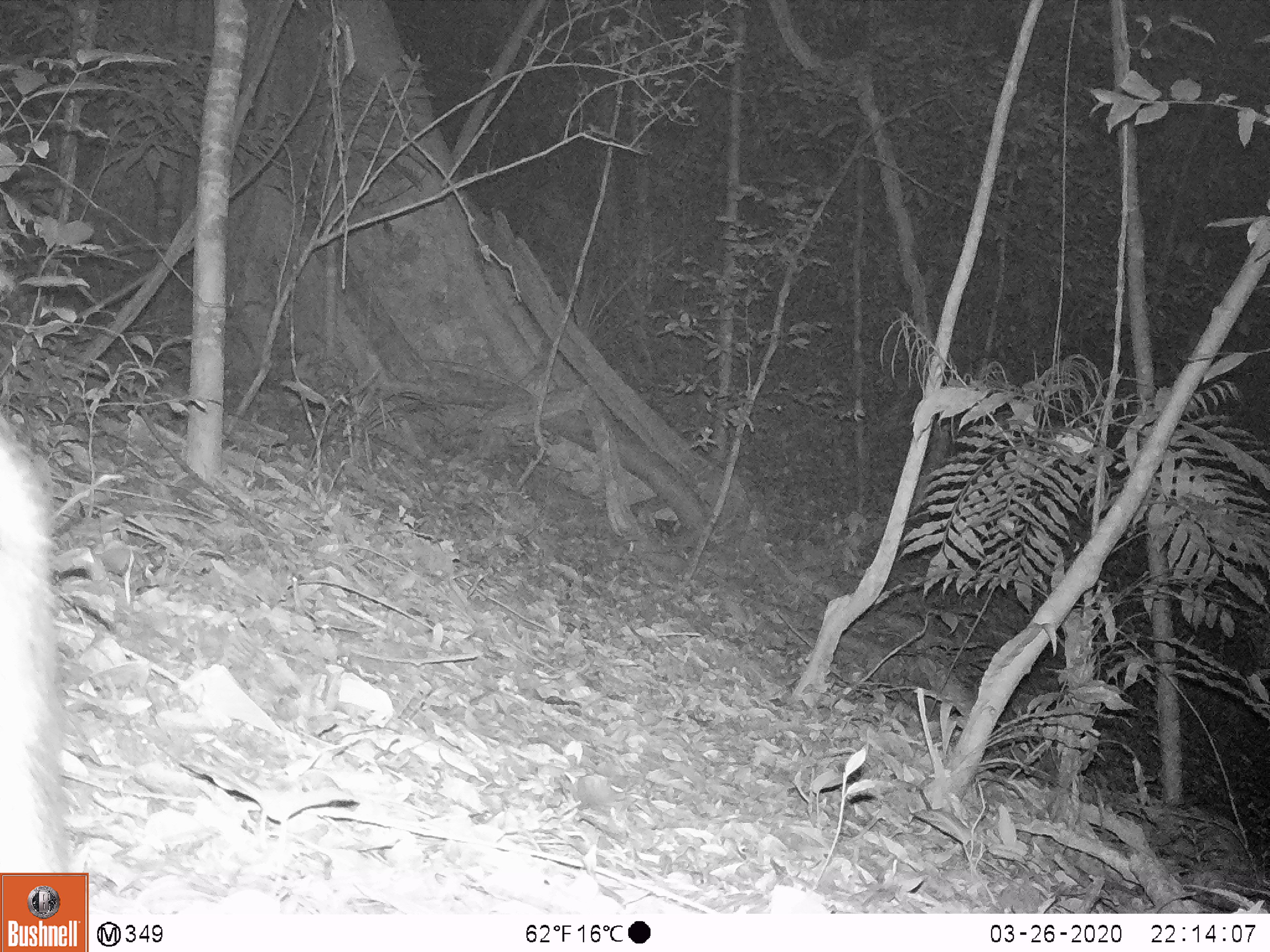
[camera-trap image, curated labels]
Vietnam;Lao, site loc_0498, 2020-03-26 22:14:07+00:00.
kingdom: Animalia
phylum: Chordata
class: Mammalia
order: Artiodactyla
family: Bovidae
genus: Capricornis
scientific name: Capricornis sumatraensis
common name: chinese serow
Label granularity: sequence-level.